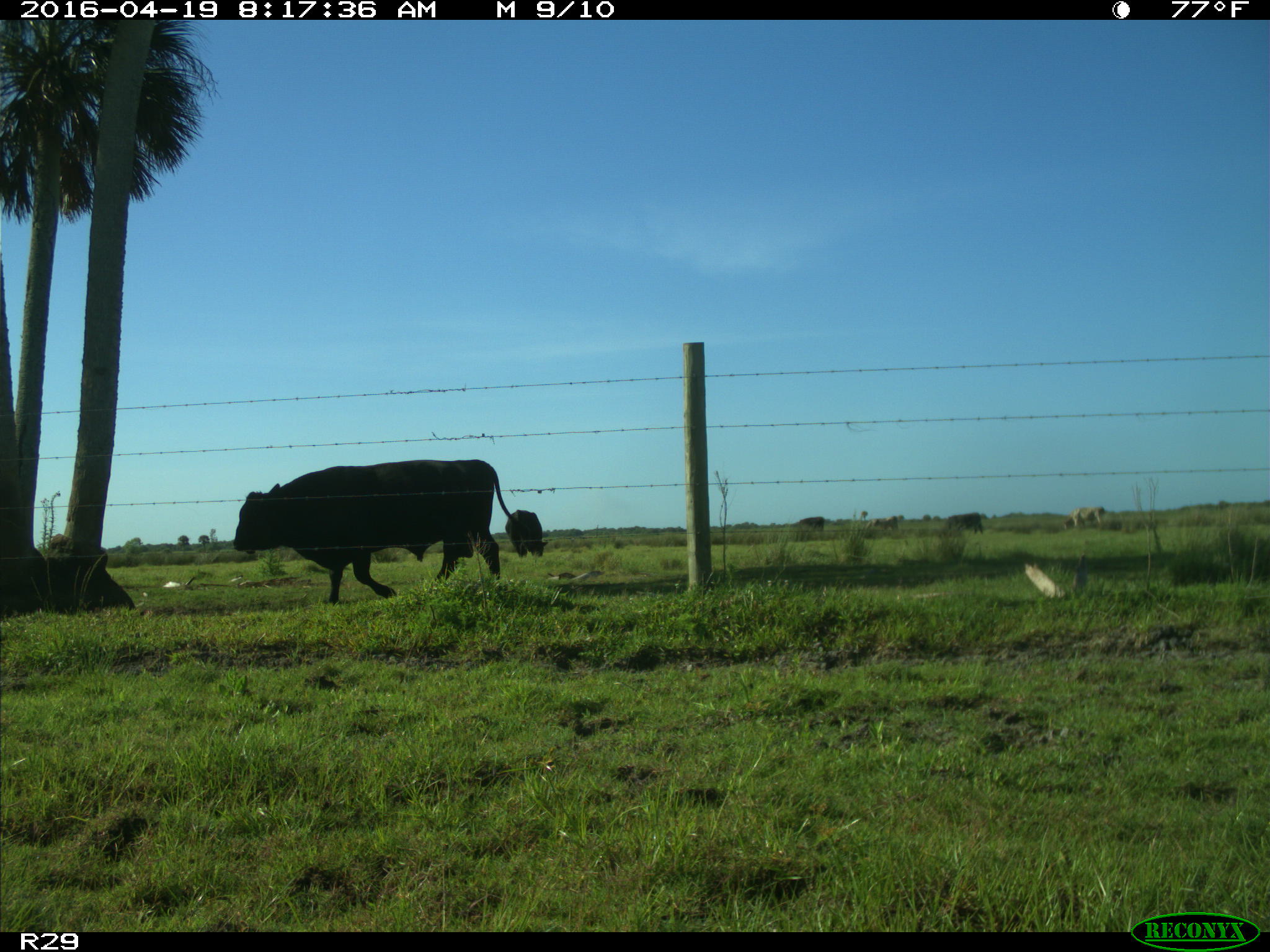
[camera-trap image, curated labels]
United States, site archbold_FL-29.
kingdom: Animalia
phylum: Chordata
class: Mammalia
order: Artiodactyla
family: Bovidae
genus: Bos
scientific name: Bos taurus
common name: domestic cow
Bos taurus (domestic cow).